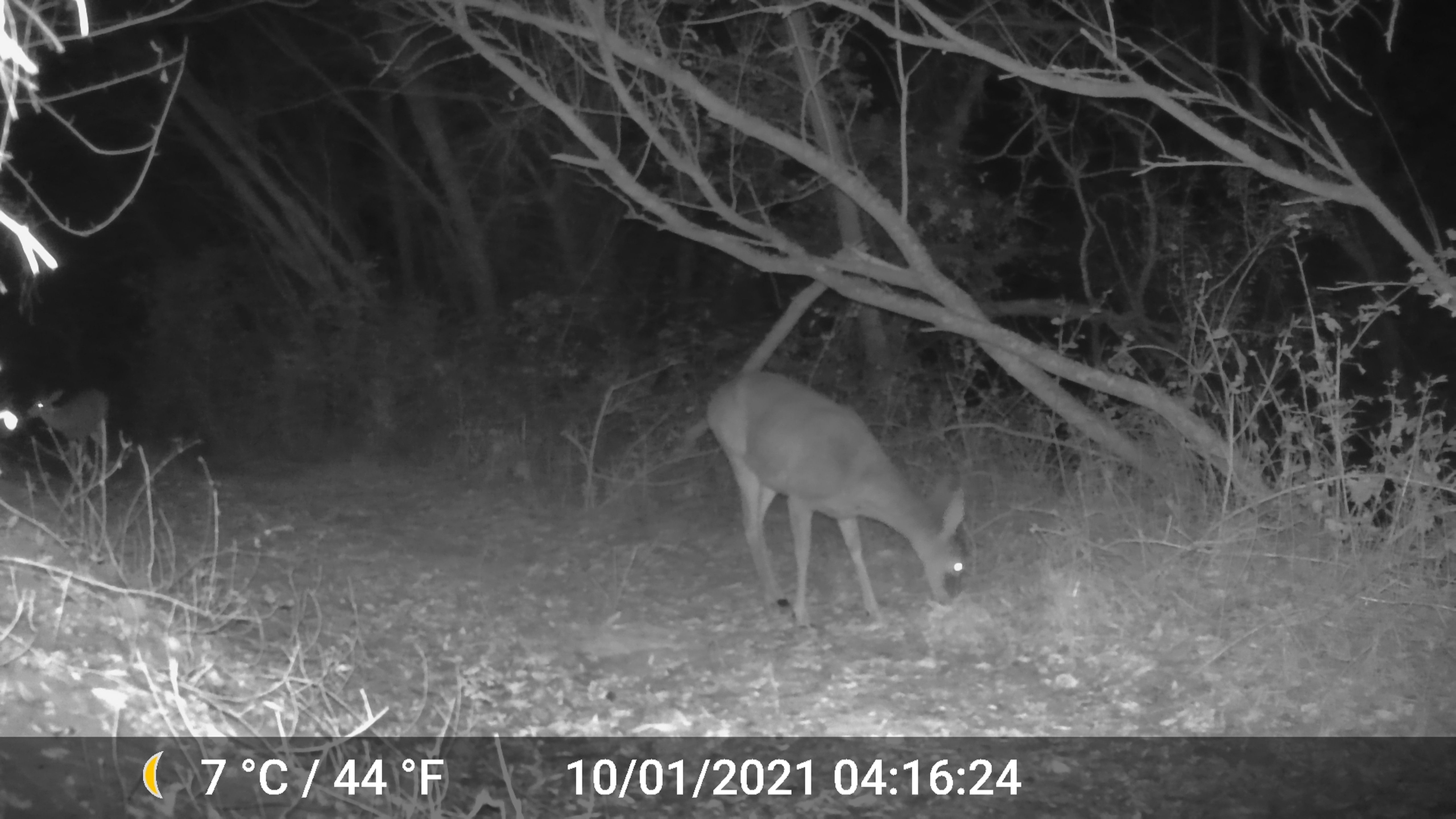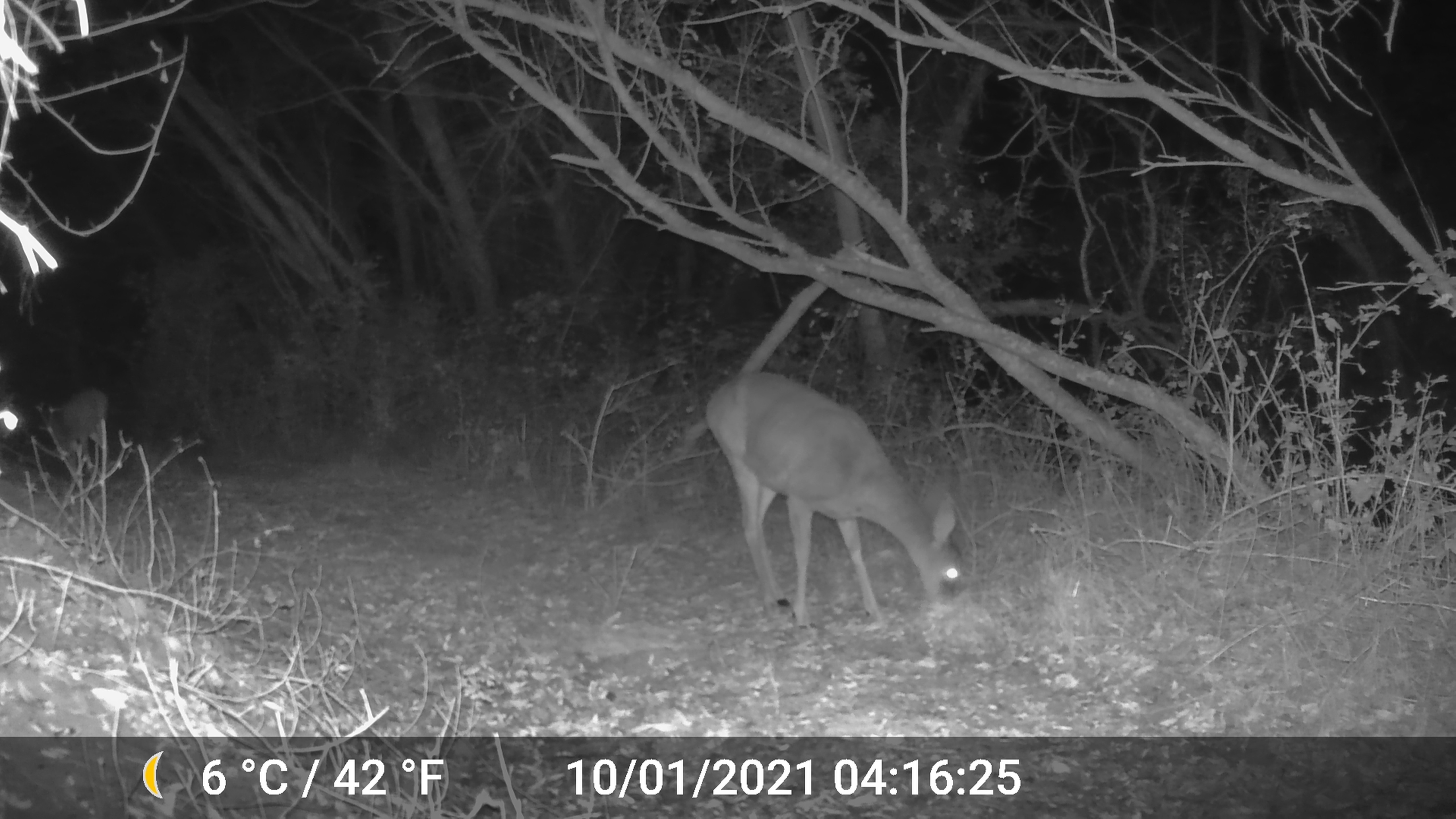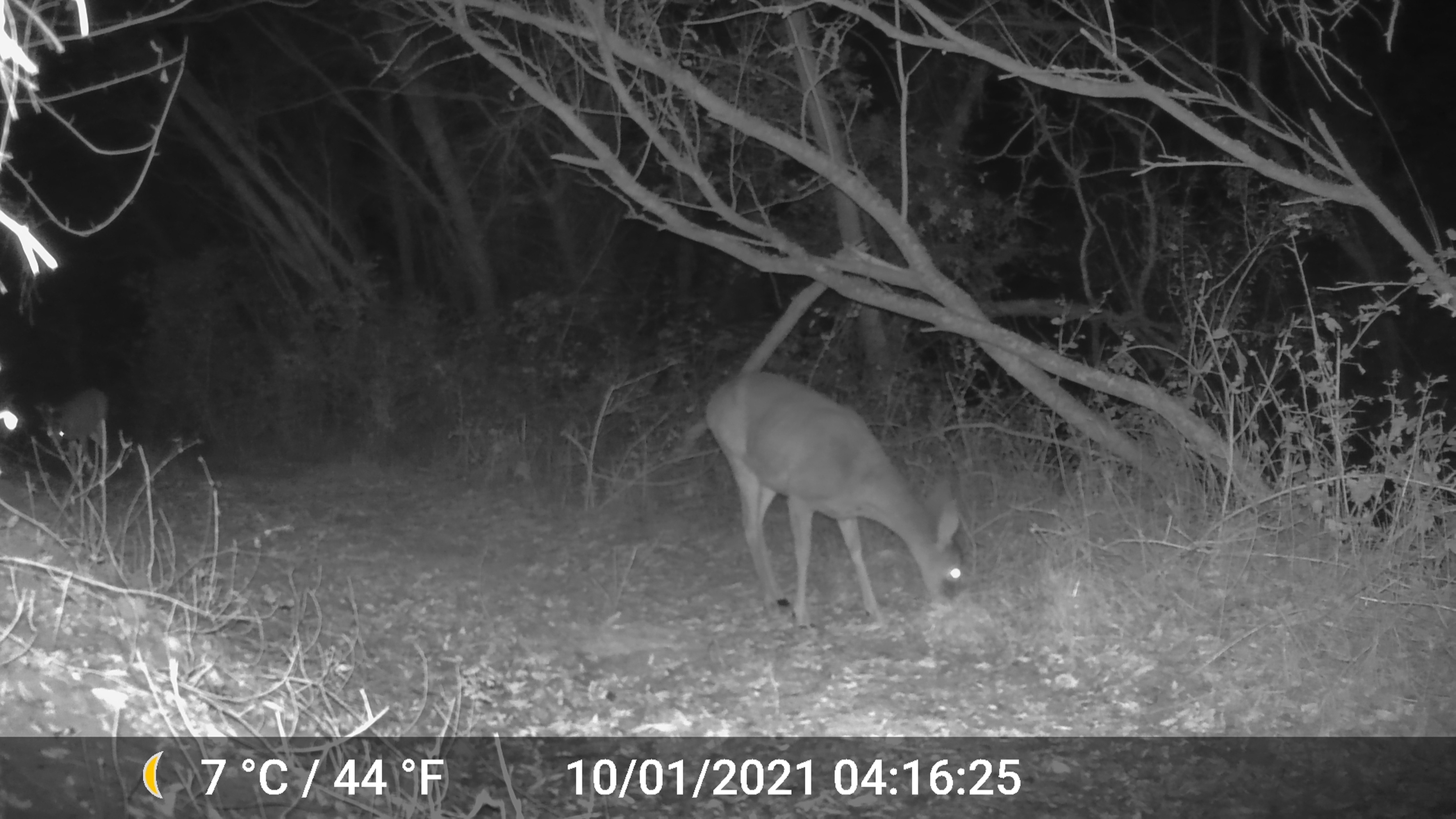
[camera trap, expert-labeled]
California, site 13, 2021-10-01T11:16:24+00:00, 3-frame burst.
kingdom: Animalia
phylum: Chordata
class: Mammalia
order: Artiodactyla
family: Cervidae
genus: Odocoileus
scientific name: Odocoileus hemionus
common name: mule deer